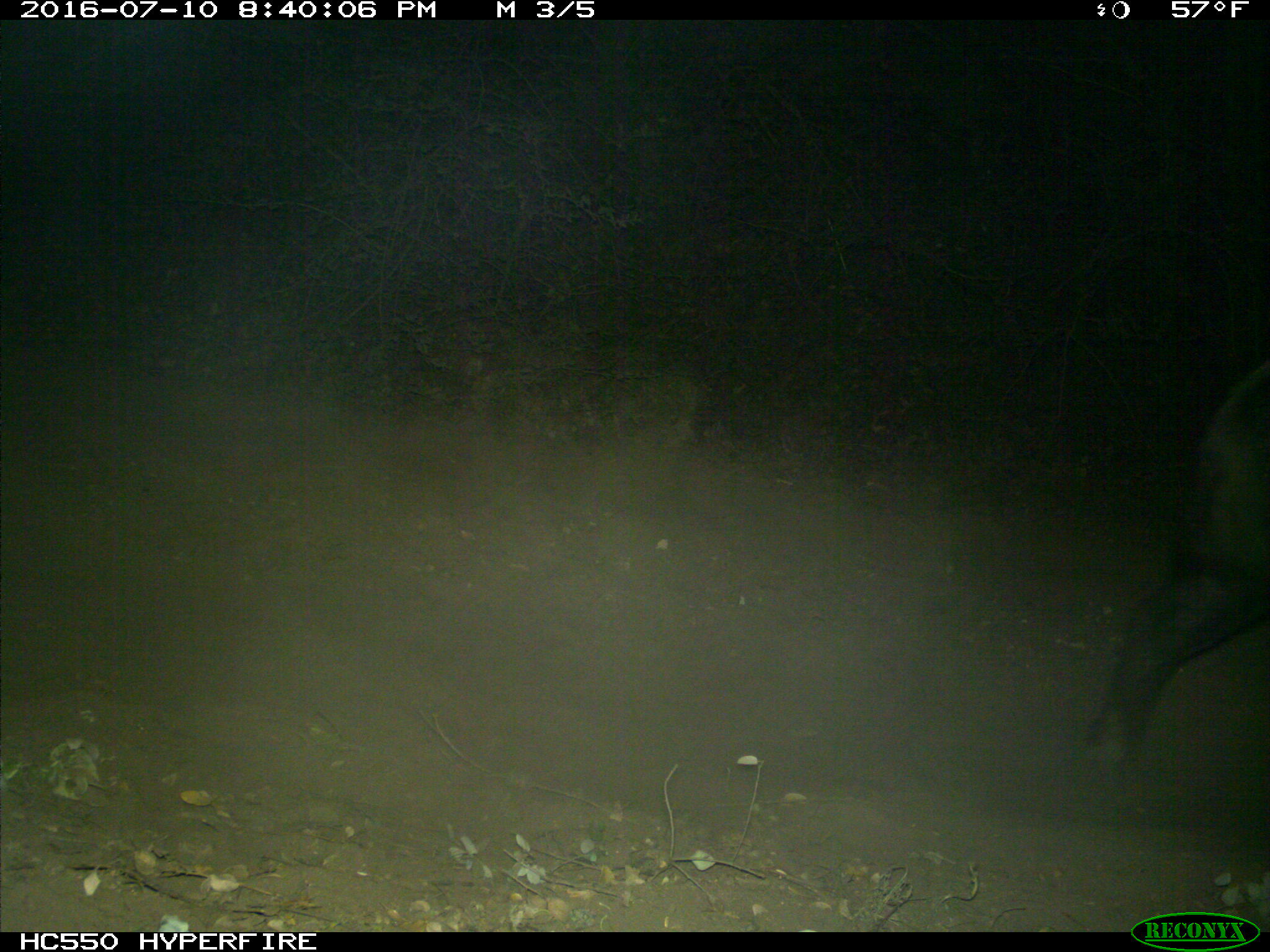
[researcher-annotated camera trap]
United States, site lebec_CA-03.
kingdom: Animalia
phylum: Chordata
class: Mammalia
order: Artiodactyla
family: Suidae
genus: Sus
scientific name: Sus scrofa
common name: wild boar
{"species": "Sus scrofa (wild boar)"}